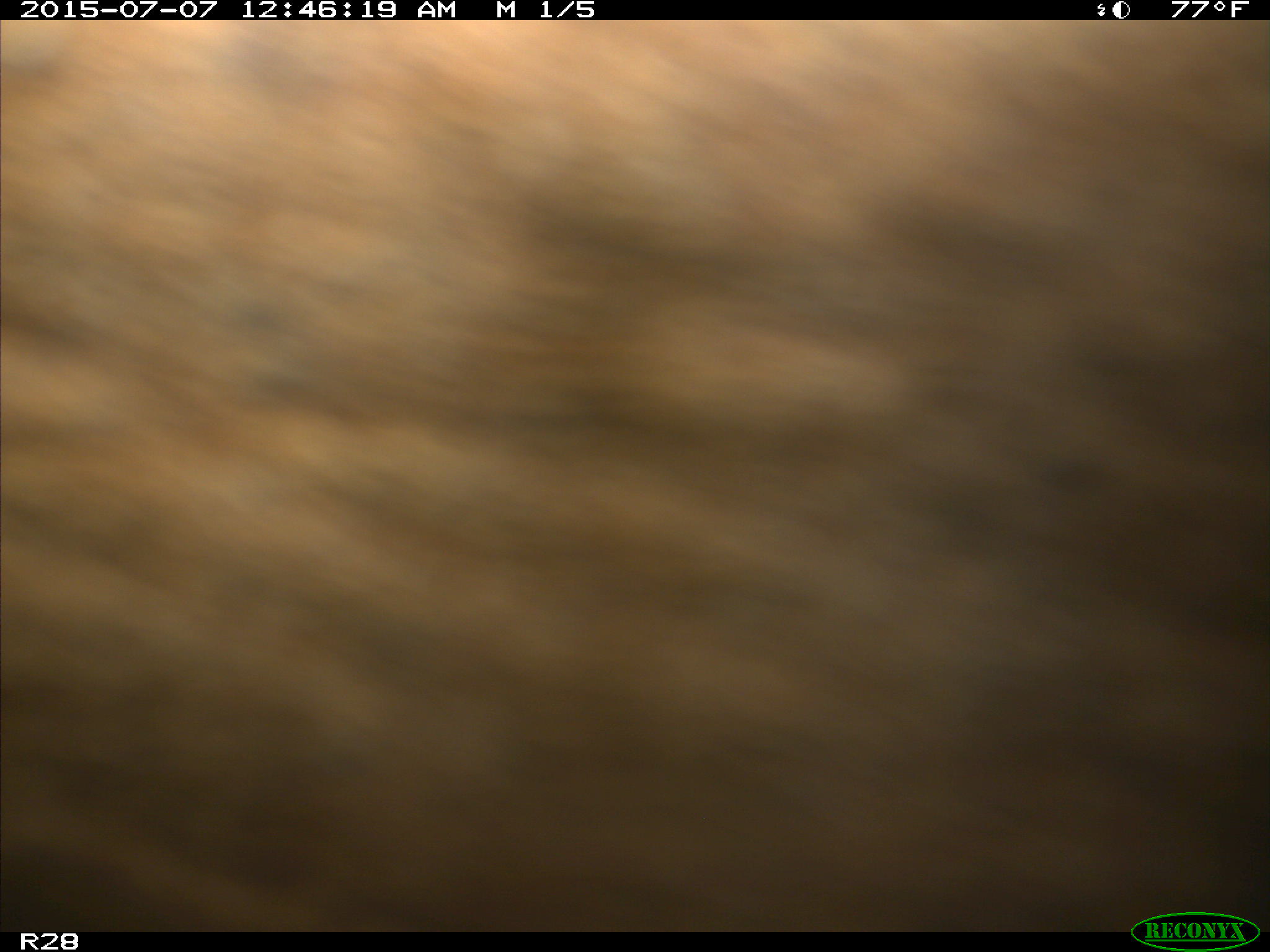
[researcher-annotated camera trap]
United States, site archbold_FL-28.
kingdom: Animalia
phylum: Chordata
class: Mammalia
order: Artiodactyla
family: Bovidae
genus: Bos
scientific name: Bos taurus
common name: domestic cow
Bos taurus (domestic cow).